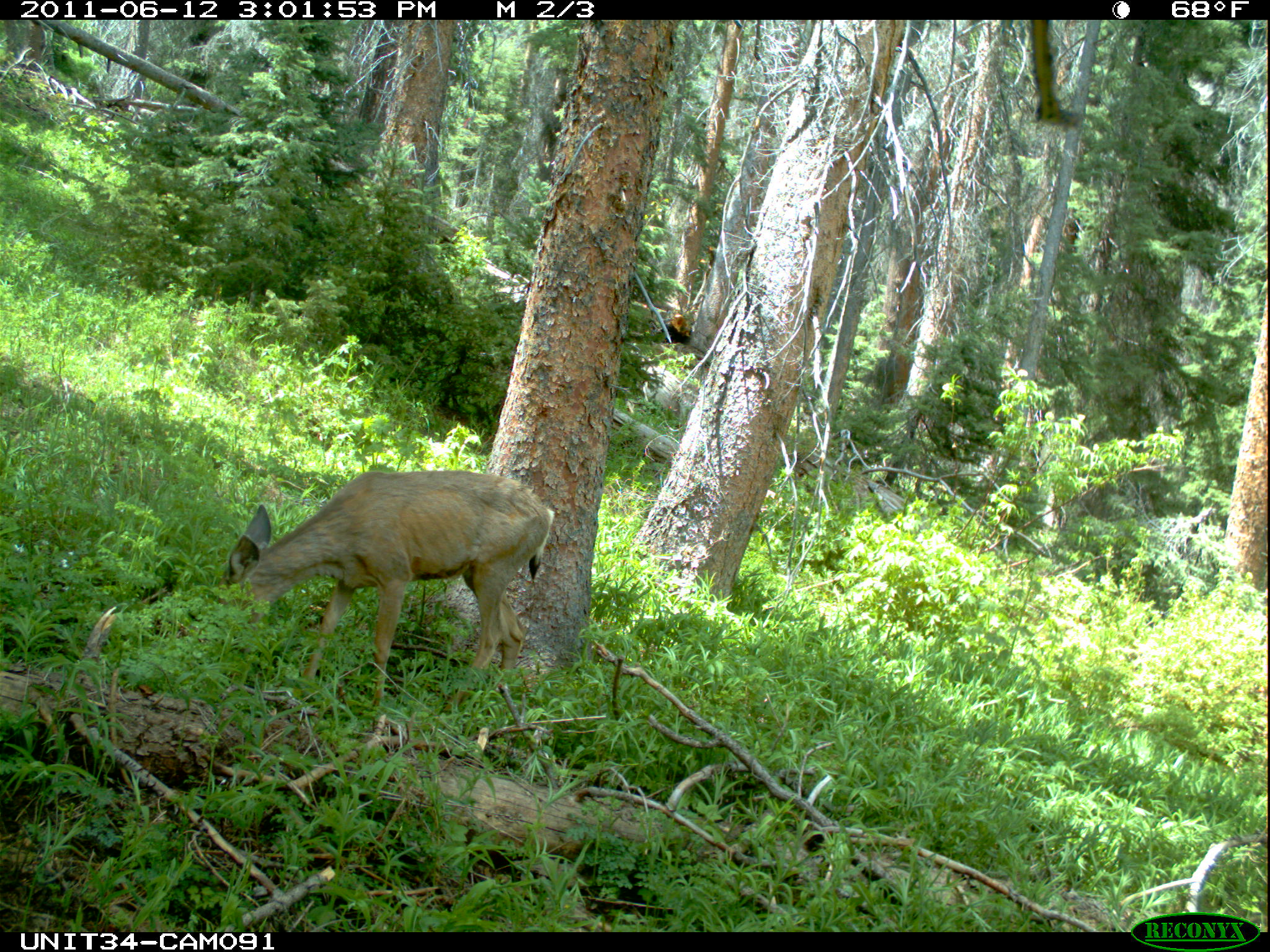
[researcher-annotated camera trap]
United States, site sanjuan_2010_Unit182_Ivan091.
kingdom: Animalia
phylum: Chordata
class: Mammalia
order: Artiodactyla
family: Cervidae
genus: Odocoileus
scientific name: Odocoileus hemionus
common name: mule deer